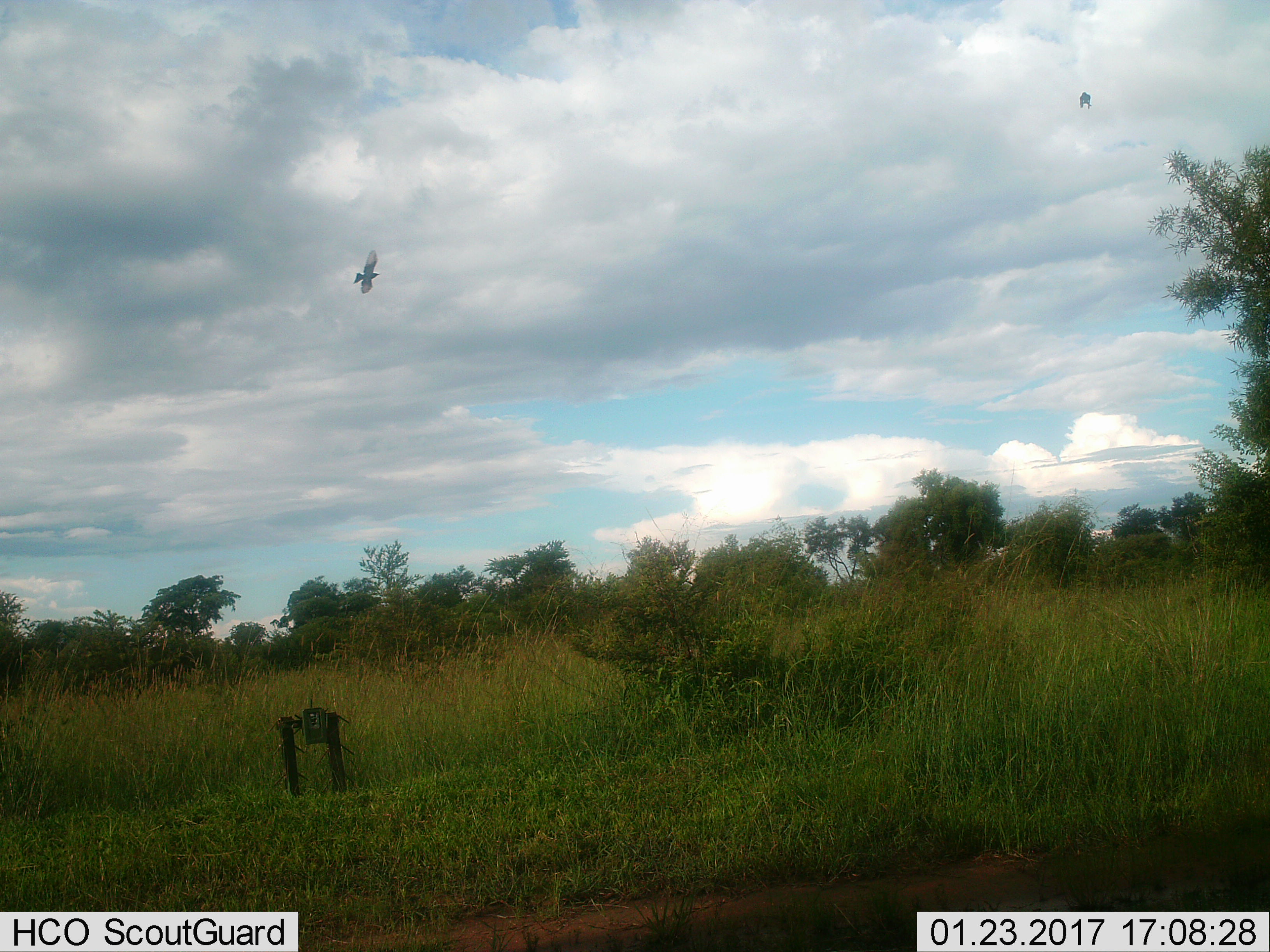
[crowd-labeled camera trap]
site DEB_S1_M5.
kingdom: Animalia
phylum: Chordata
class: Aves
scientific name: Aves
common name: bird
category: birdother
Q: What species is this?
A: Birdother (bird) (Aves).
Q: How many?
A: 2.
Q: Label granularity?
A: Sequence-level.